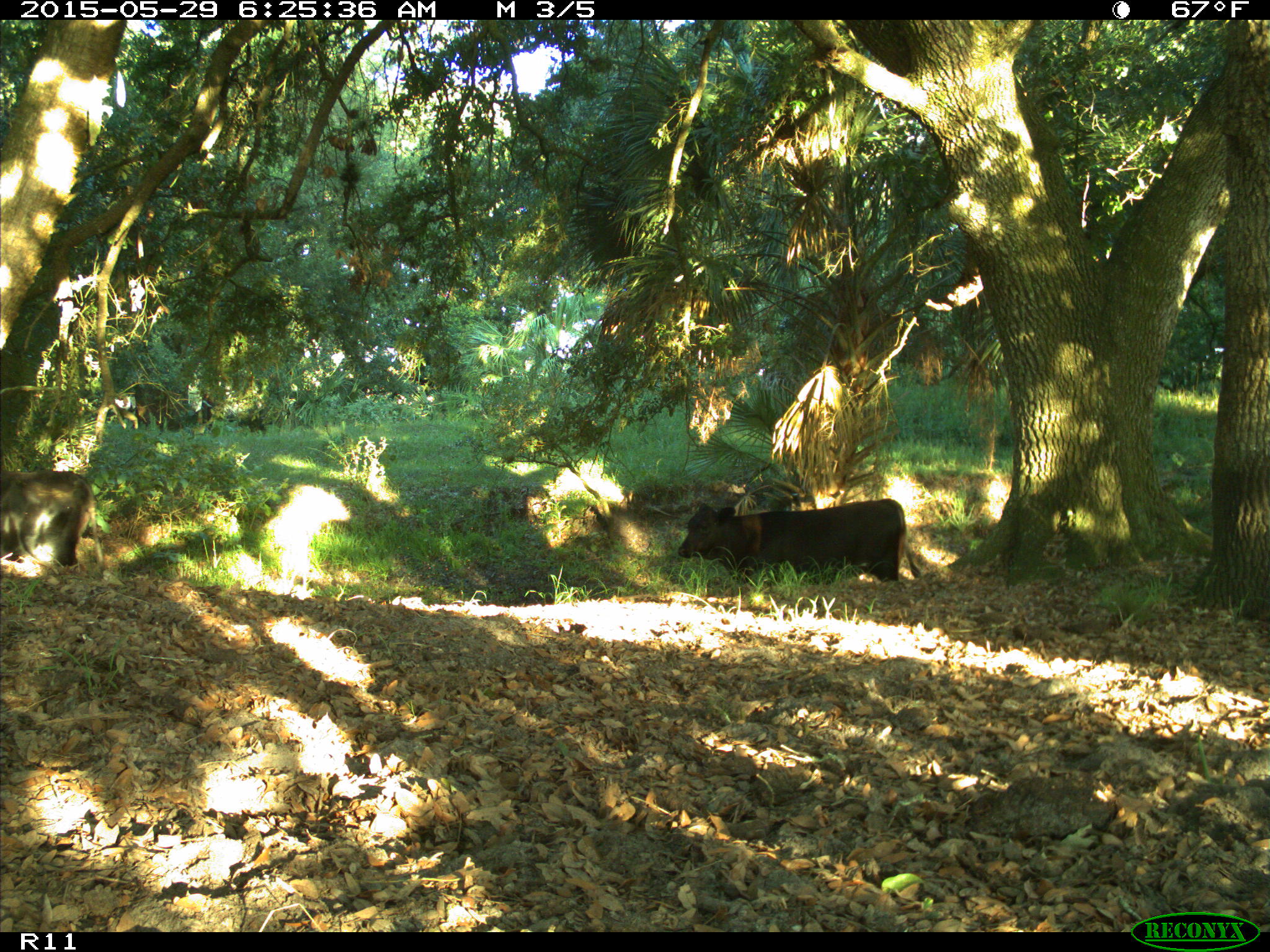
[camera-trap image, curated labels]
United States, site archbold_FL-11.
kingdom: Animalia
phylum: Chordata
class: Mammalia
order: Artiodactyla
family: Bovidae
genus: Bos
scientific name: Bos taurus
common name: domestic cow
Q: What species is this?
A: Bos taurus (domestic cow).